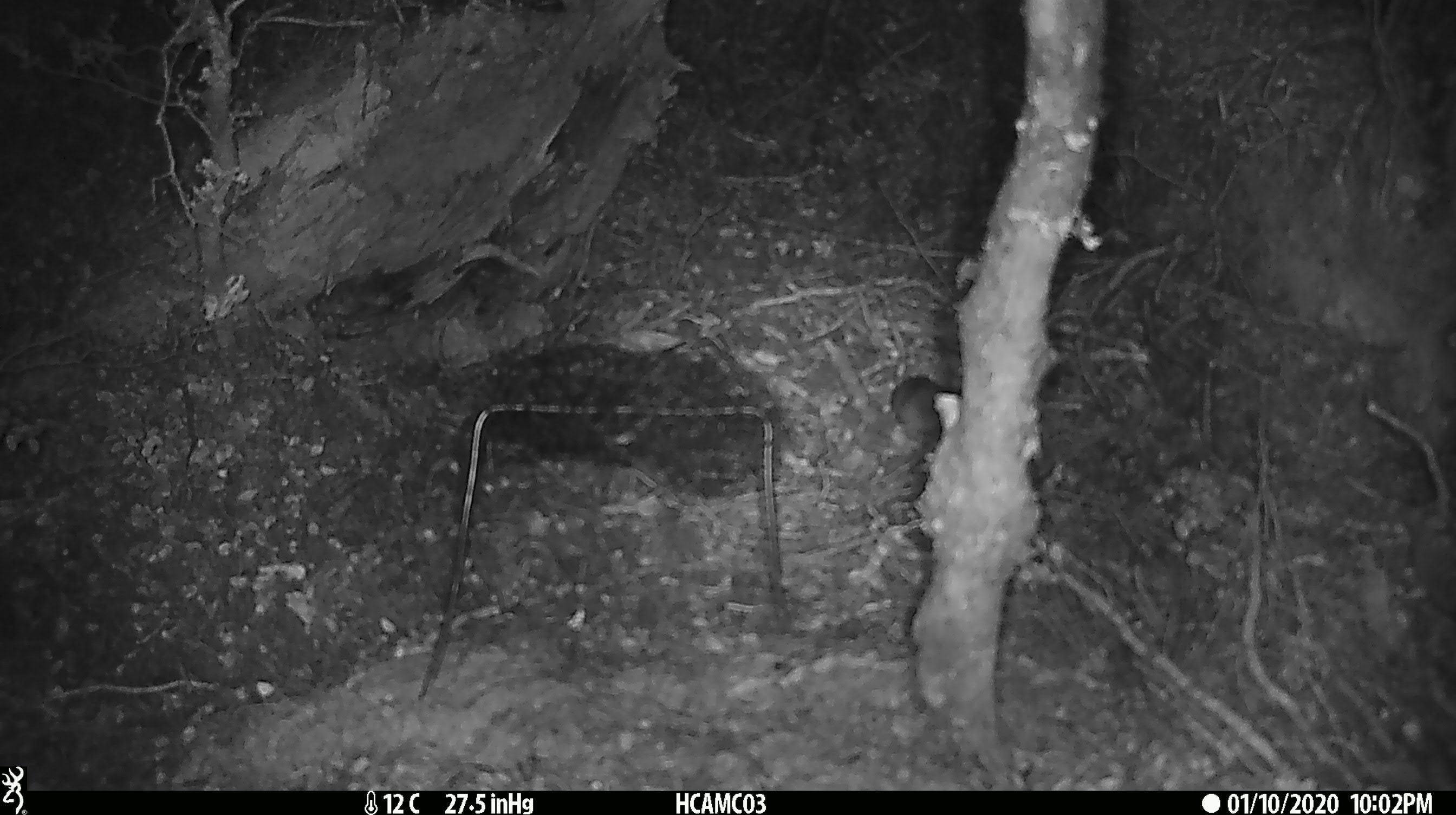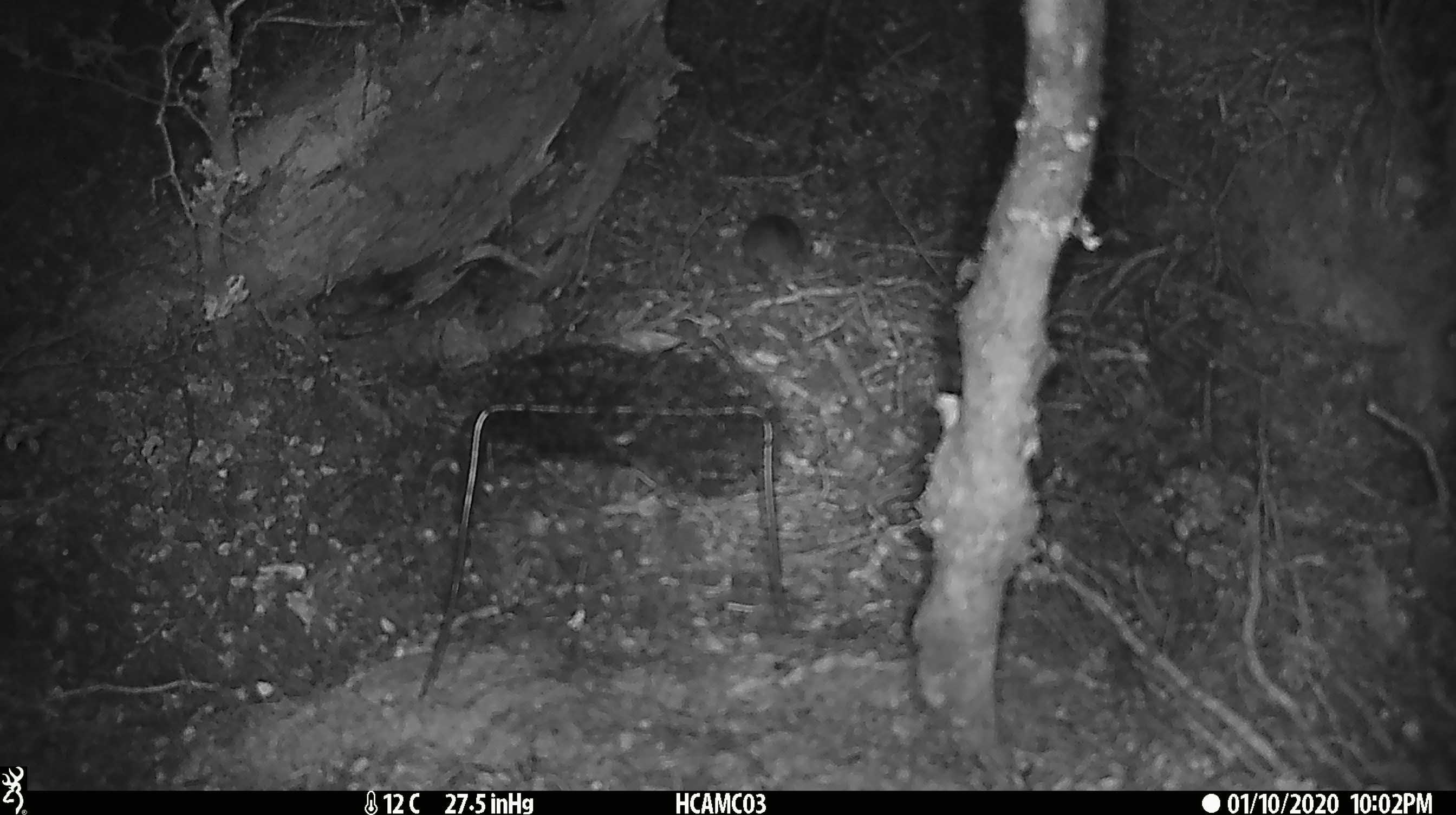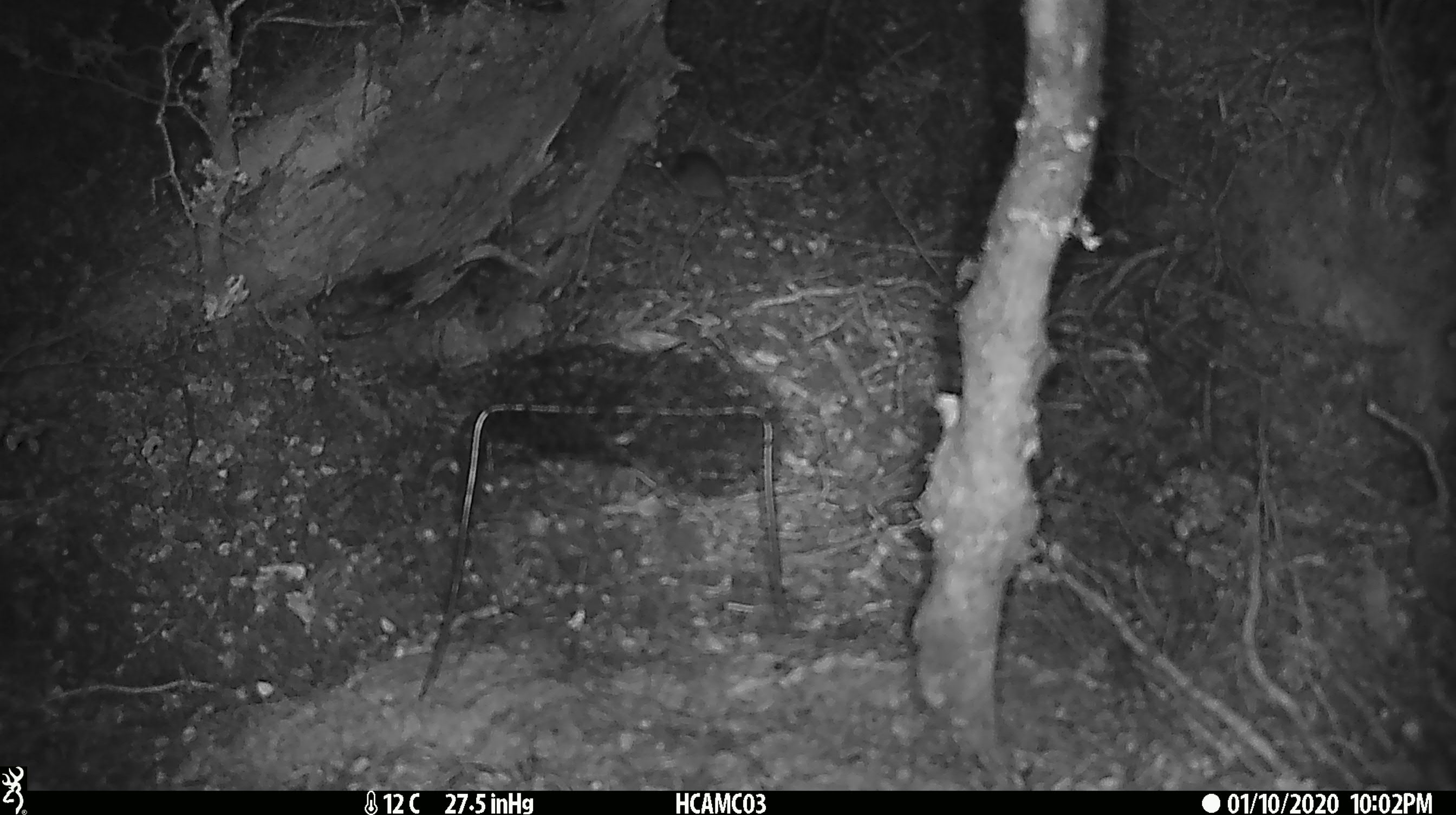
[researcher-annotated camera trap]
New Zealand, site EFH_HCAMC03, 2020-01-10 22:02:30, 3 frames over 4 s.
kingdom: Animalia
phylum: Chordata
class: Mammalia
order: Rodentia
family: Muridae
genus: Mus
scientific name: Mus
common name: mouse